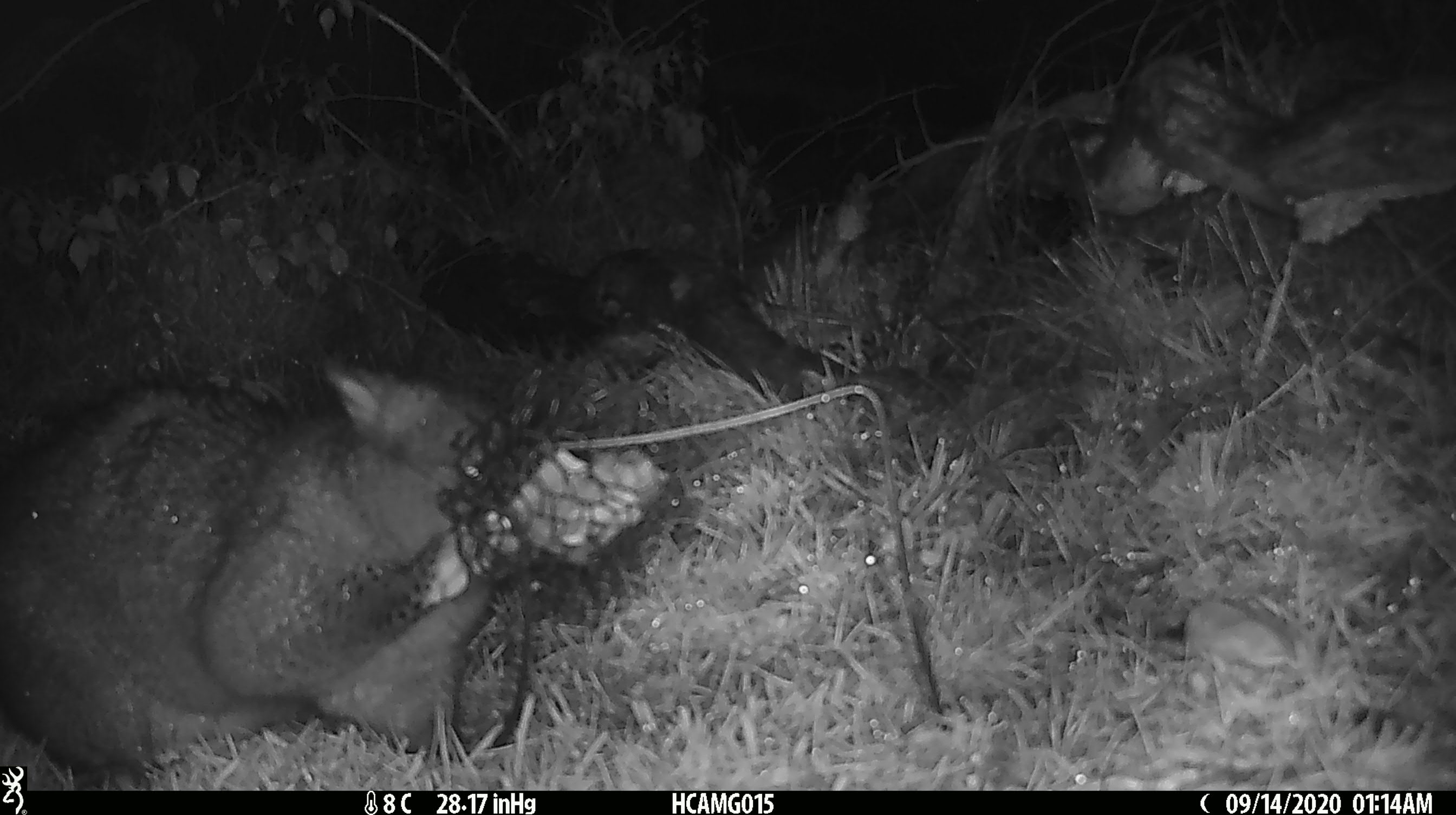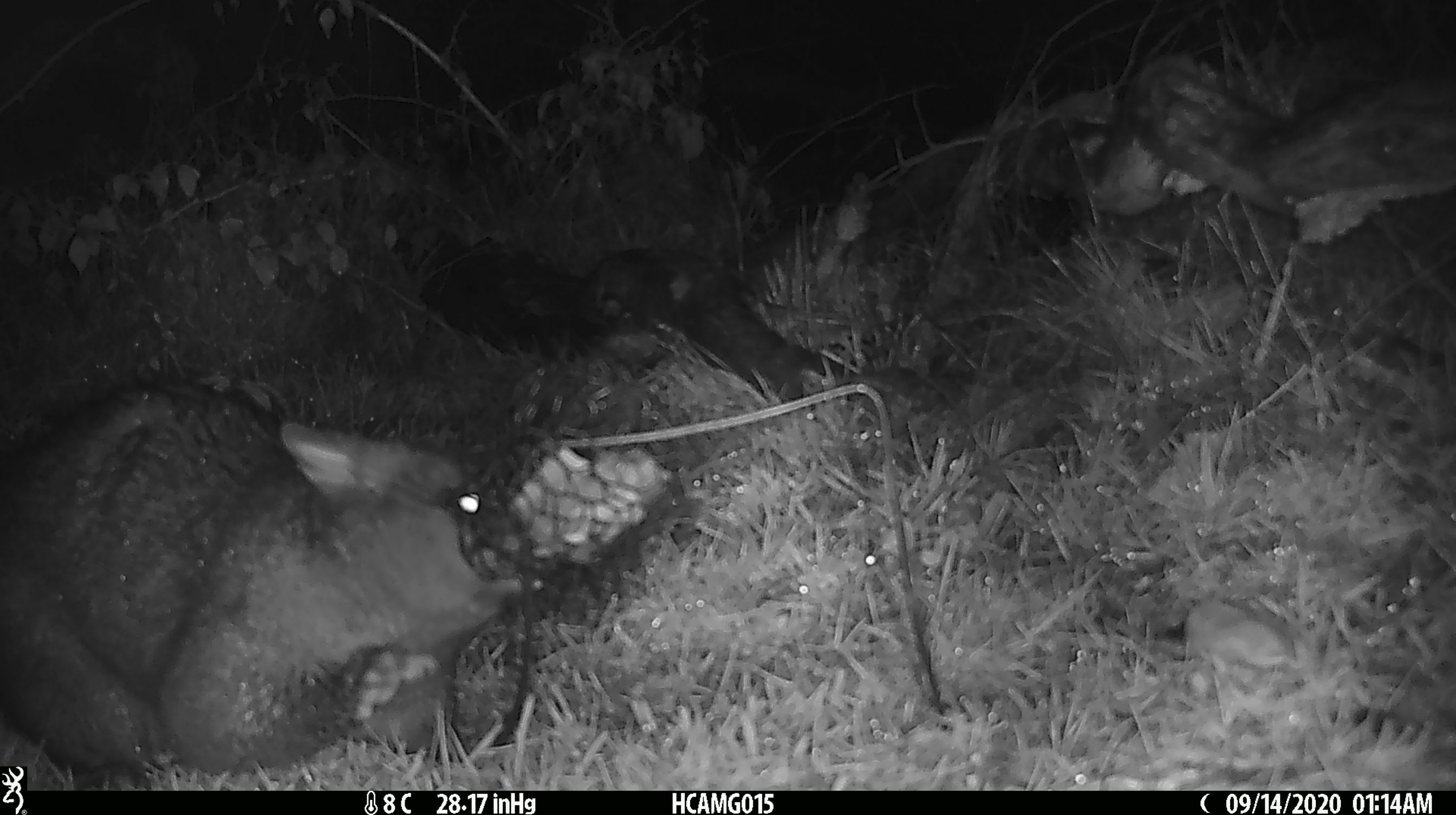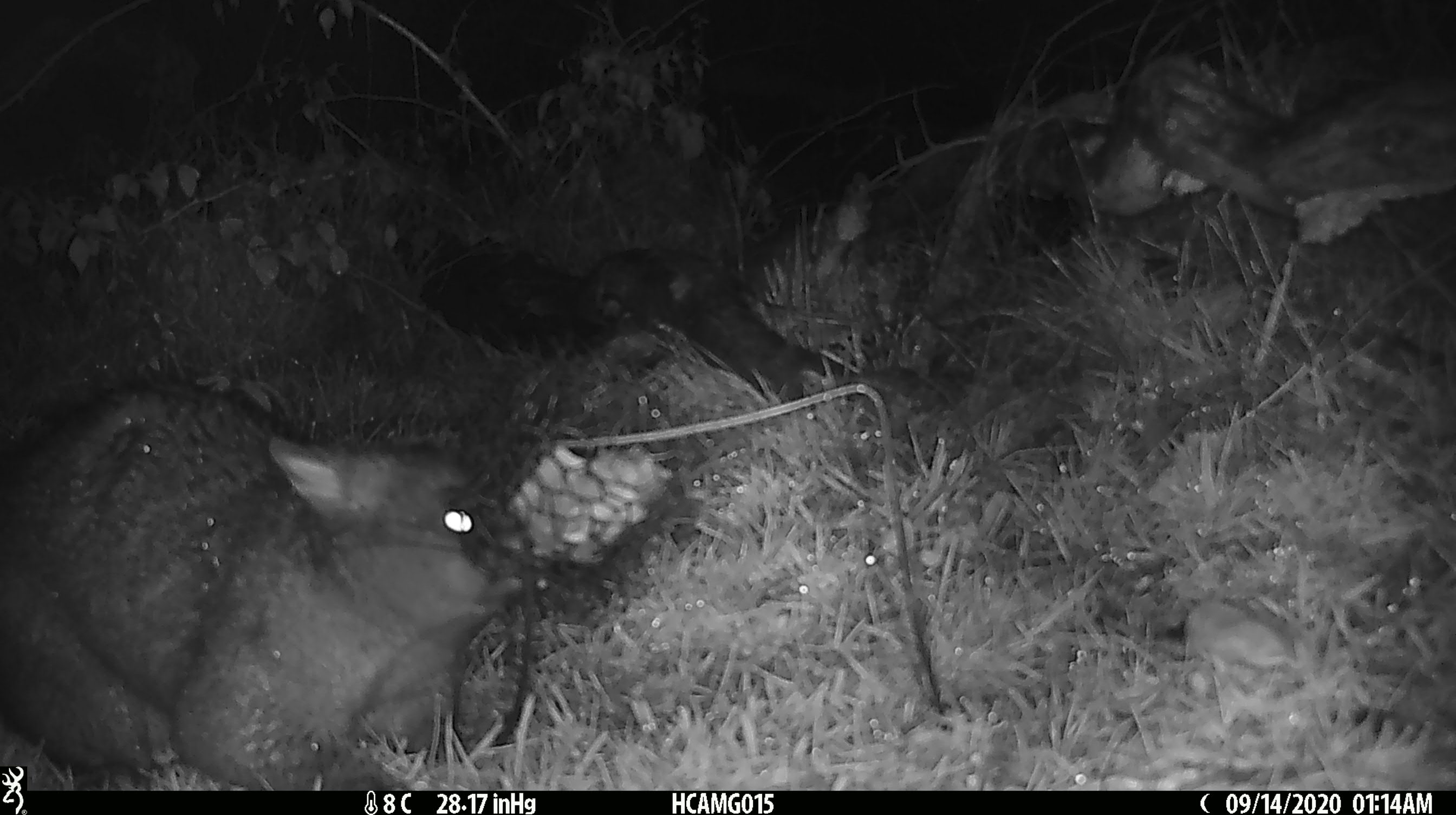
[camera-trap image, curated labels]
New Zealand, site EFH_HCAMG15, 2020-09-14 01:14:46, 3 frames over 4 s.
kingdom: Animalia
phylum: Chordata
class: Mammalia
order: Diprotodontia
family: Phalangeridae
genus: Trichosurus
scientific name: Trichosurus vulpecula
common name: common brushtail possum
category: possum